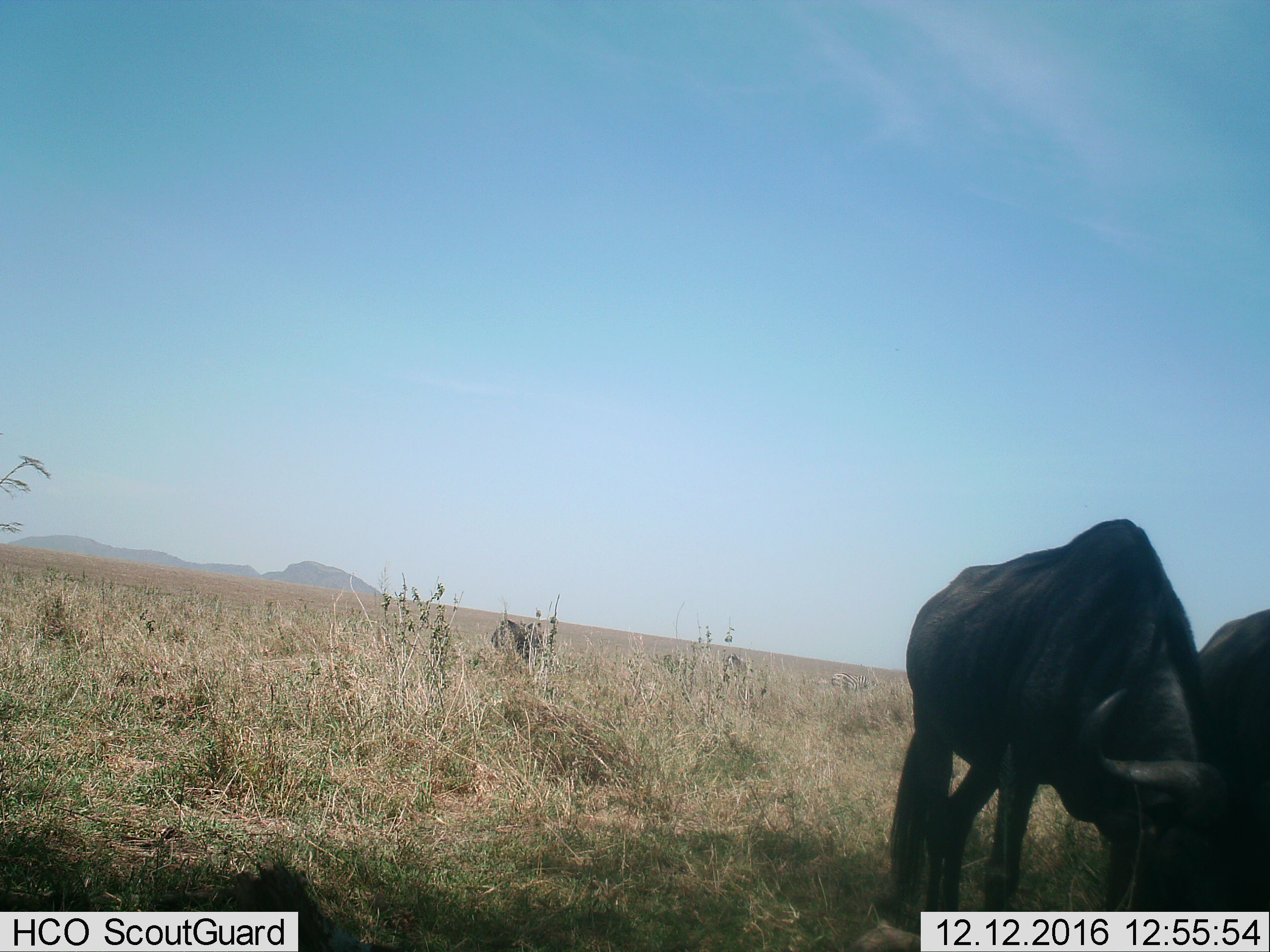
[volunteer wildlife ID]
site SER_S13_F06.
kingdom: Animalia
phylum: Chordata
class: Mammalia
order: Artiodactyla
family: Bovidae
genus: Connochaetes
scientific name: Connochaetes taurinus taurinus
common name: blue wildebeest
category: wildebeestblue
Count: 2.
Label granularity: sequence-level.